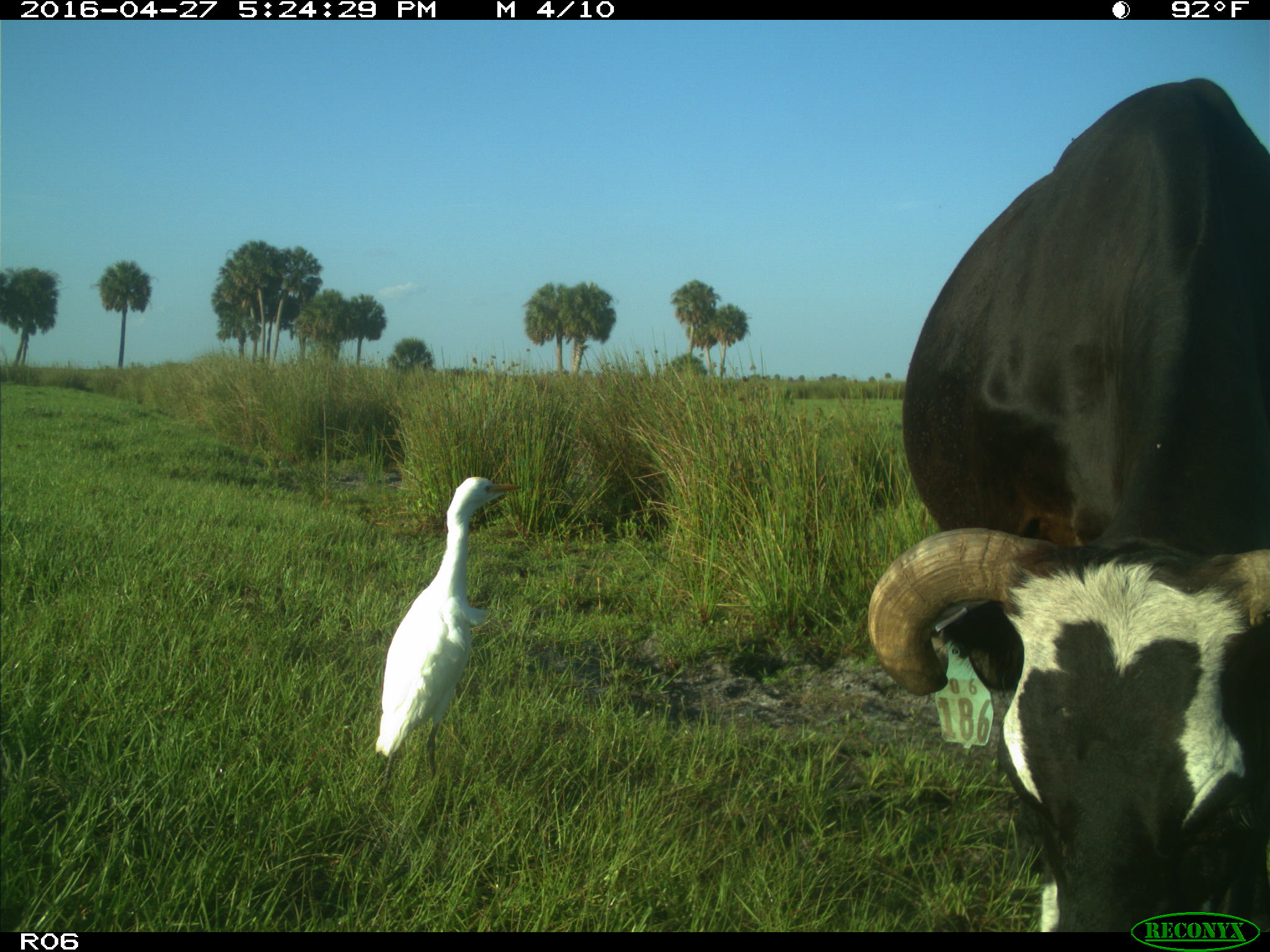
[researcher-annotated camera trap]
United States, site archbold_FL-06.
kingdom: Animalia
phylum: Chordata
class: Mammalia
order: Artiodactyla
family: Bovidae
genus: Bos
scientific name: Bos taurus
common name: domestic cow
Bos taurus (domestic cow).